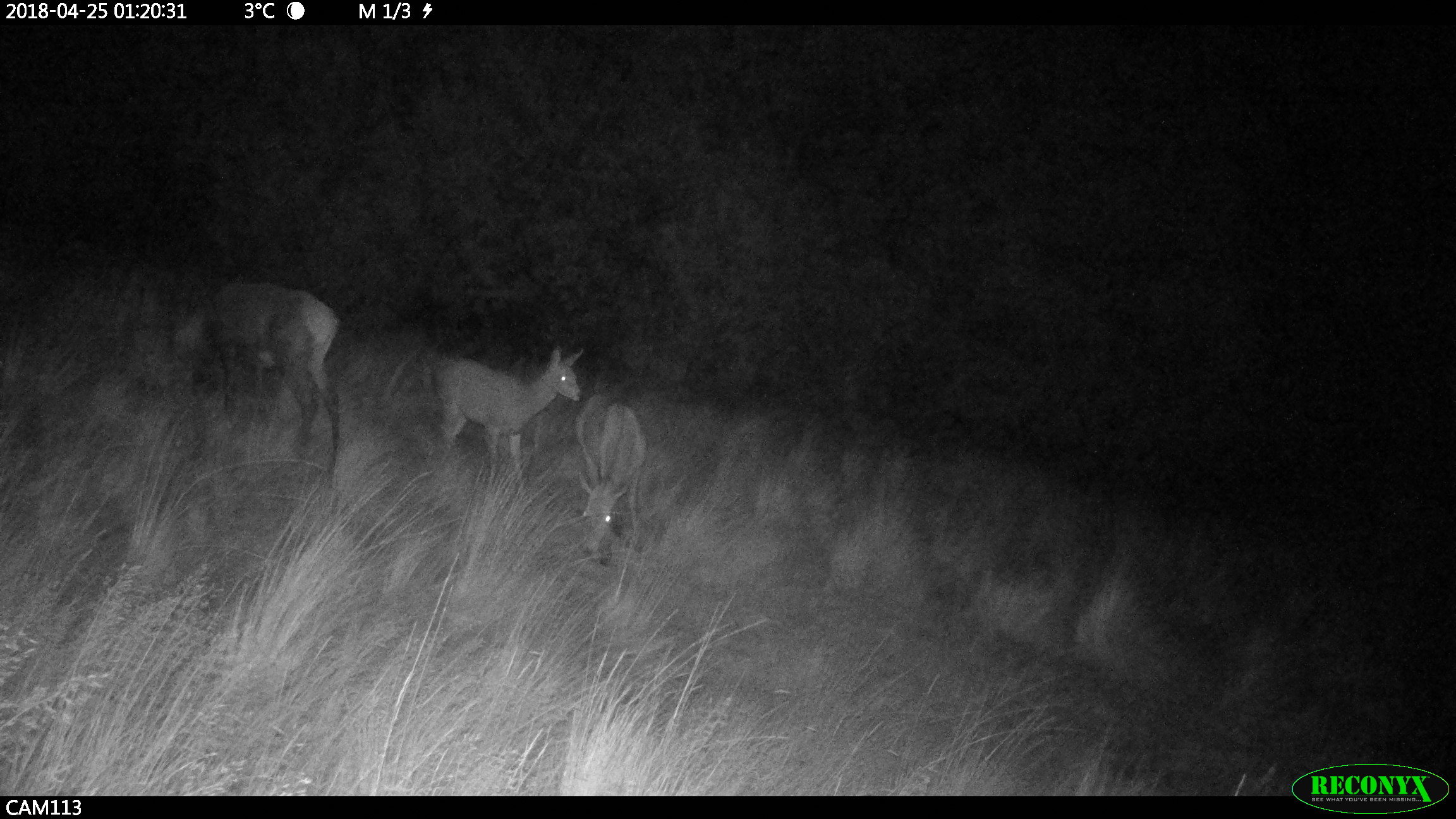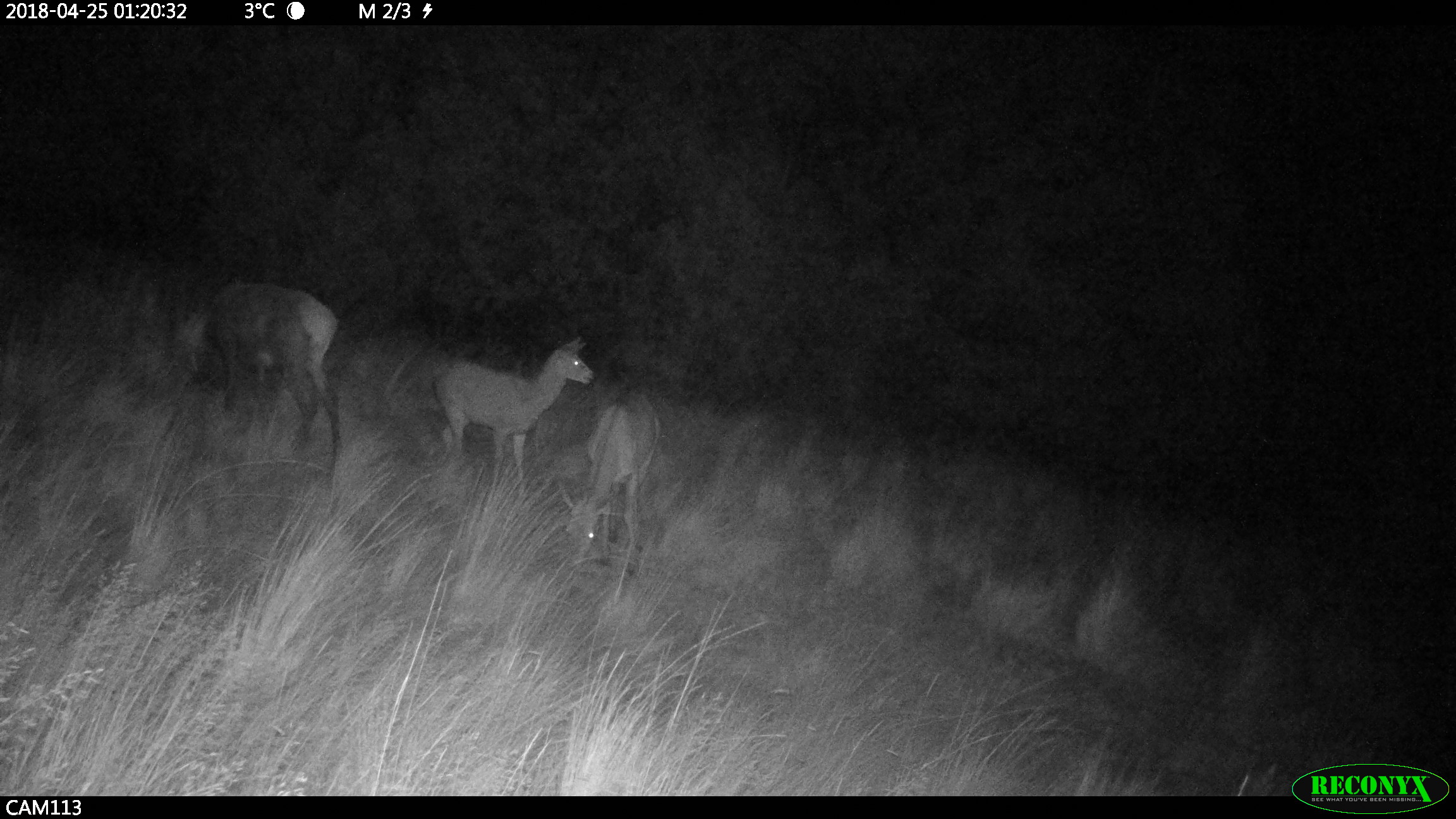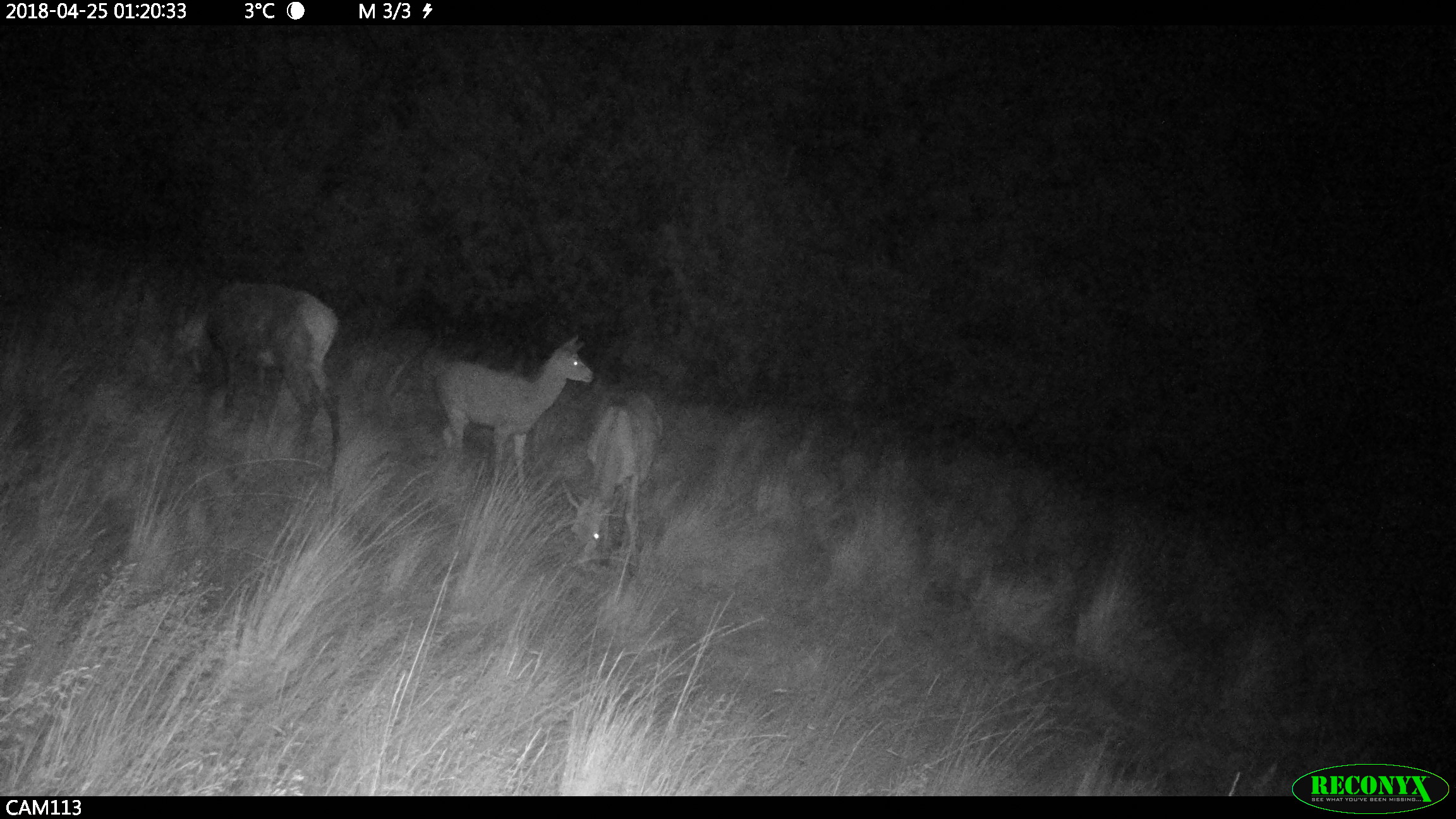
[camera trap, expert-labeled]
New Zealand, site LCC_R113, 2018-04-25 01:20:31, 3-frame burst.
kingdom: Animalia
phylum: Chordata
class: Mammalia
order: Artiodactyla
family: Cervidae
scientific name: Cervidae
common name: deer